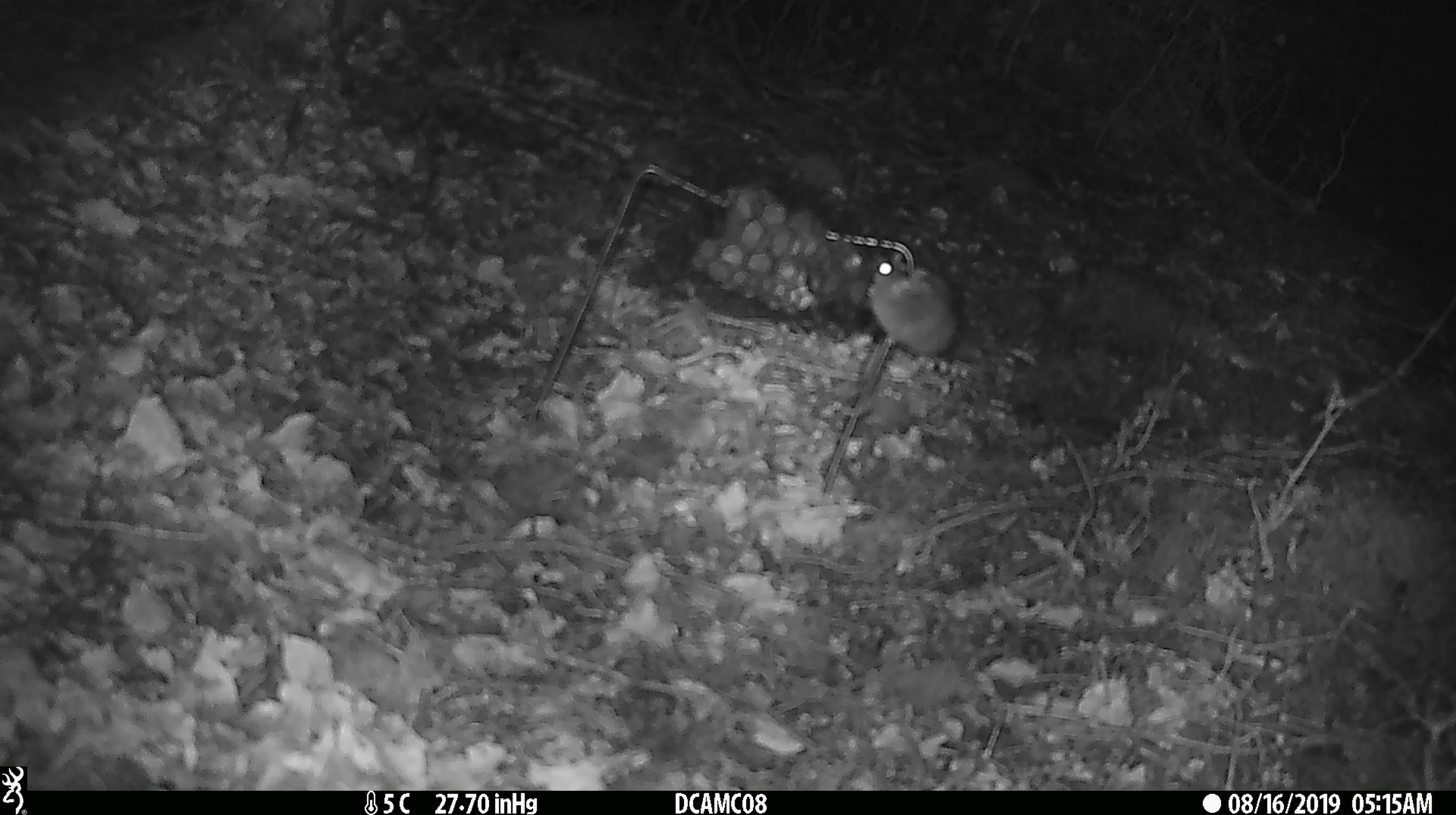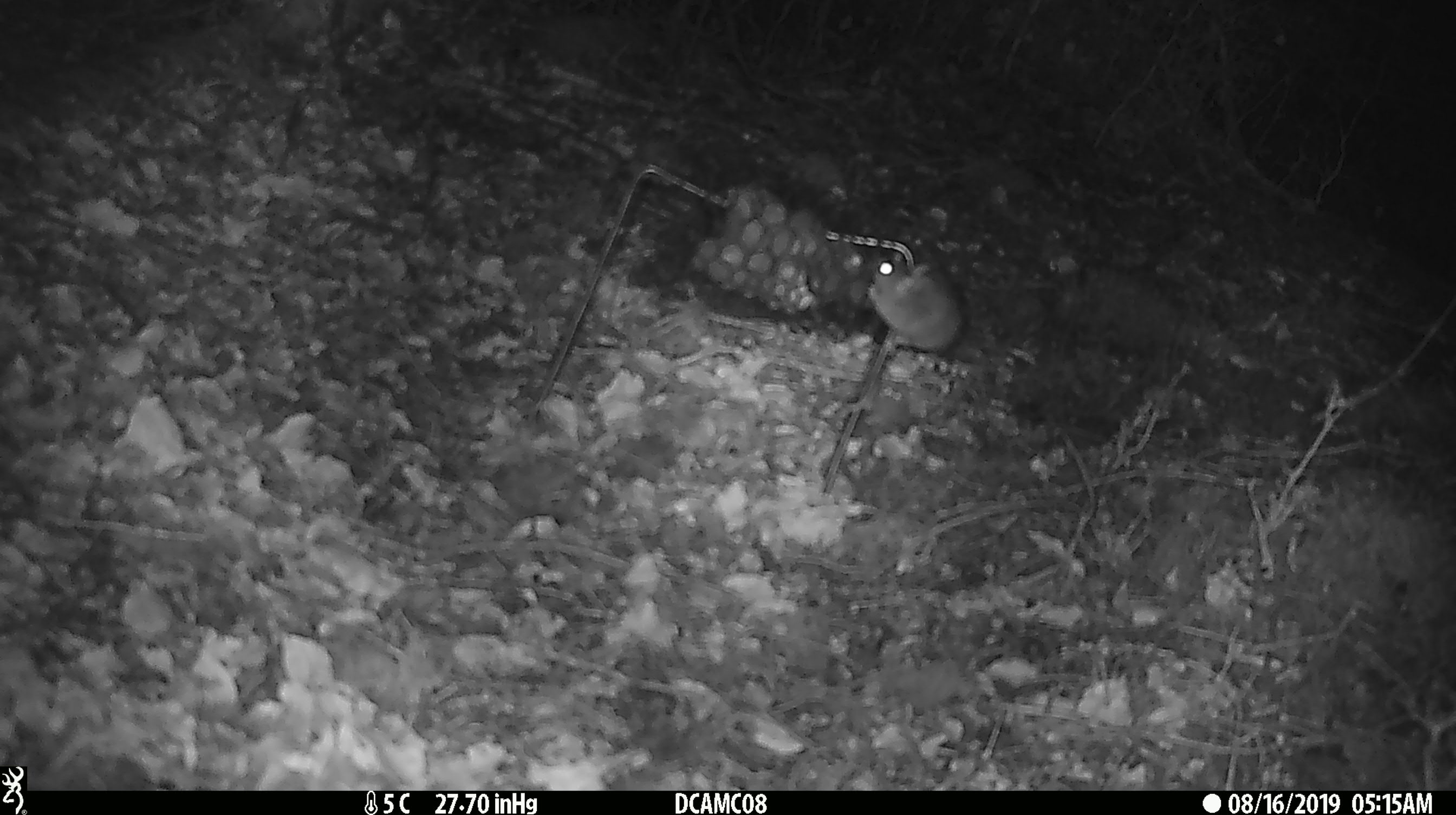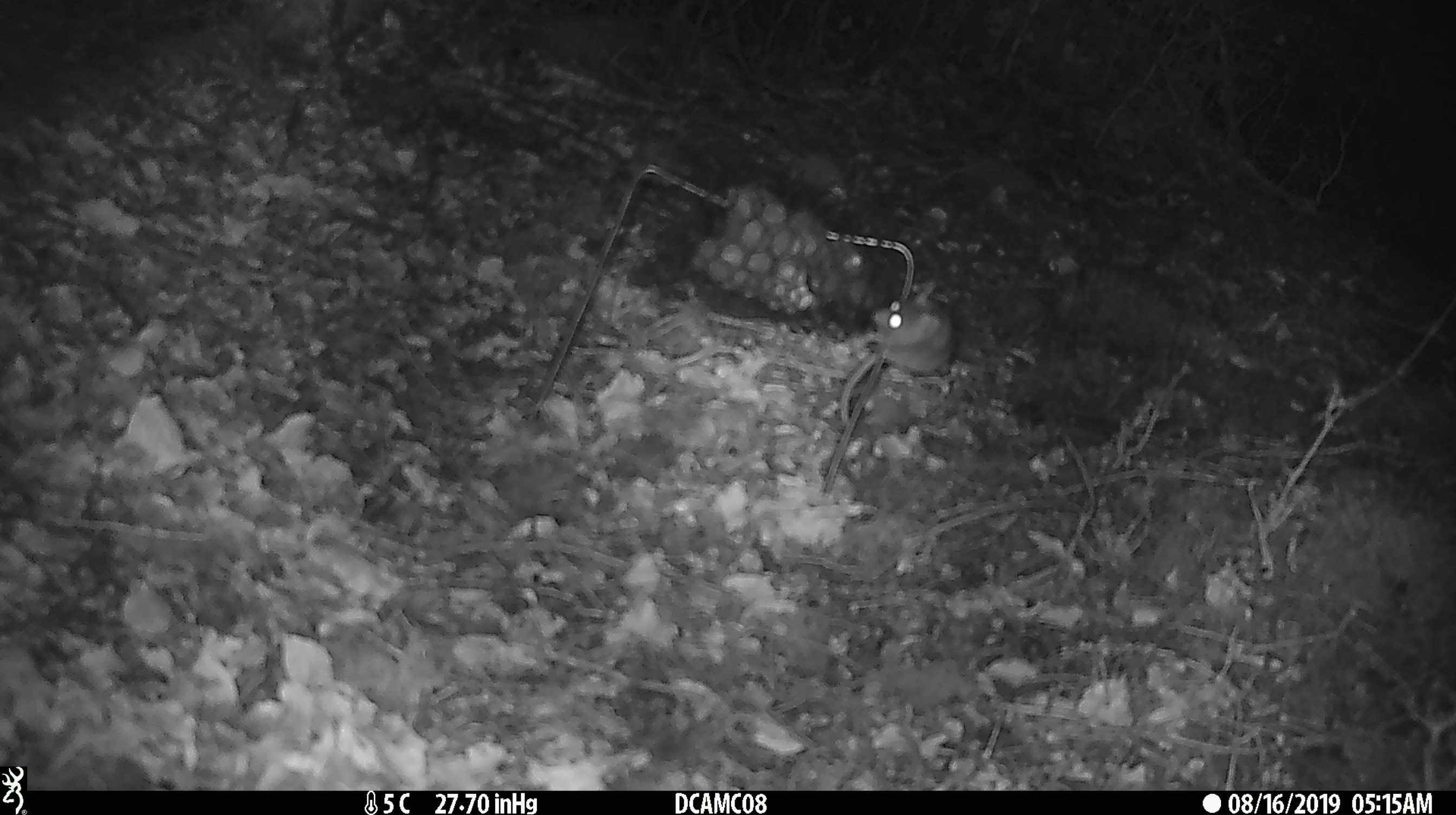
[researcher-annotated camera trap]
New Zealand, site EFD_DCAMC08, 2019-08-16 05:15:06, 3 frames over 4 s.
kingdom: Animalia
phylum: Chordata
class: Mammalia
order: Rodentia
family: Muridae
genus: Mus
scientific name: Mus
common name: mouse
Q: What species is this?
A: Mouse (Mus).